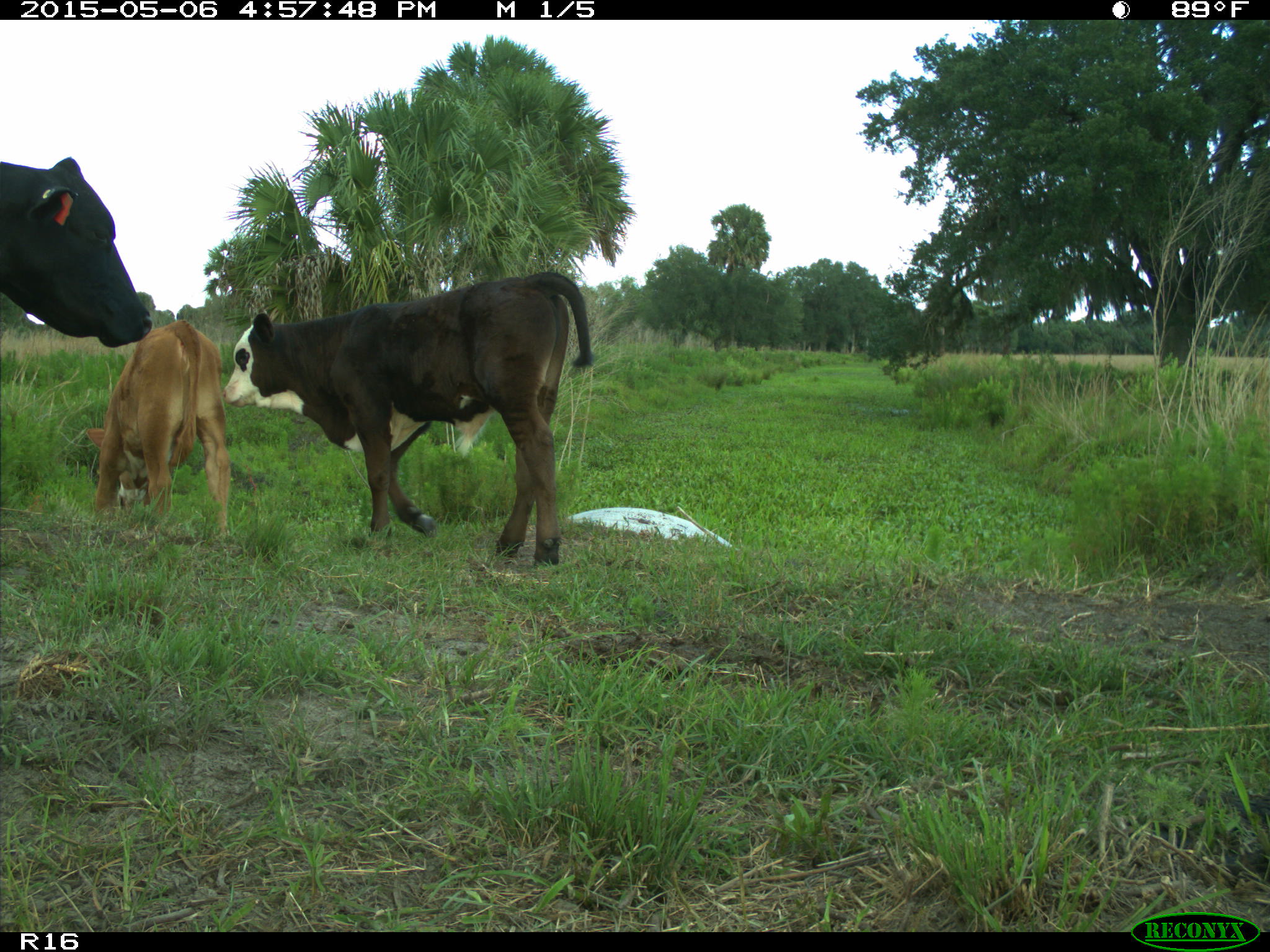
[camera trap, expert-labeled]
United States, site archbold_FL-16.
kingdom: Animalia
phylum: Chordata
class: Mammalia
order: Artiodactyla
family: Bovidae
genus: Bos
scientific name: Bos taurus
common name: domestic cow